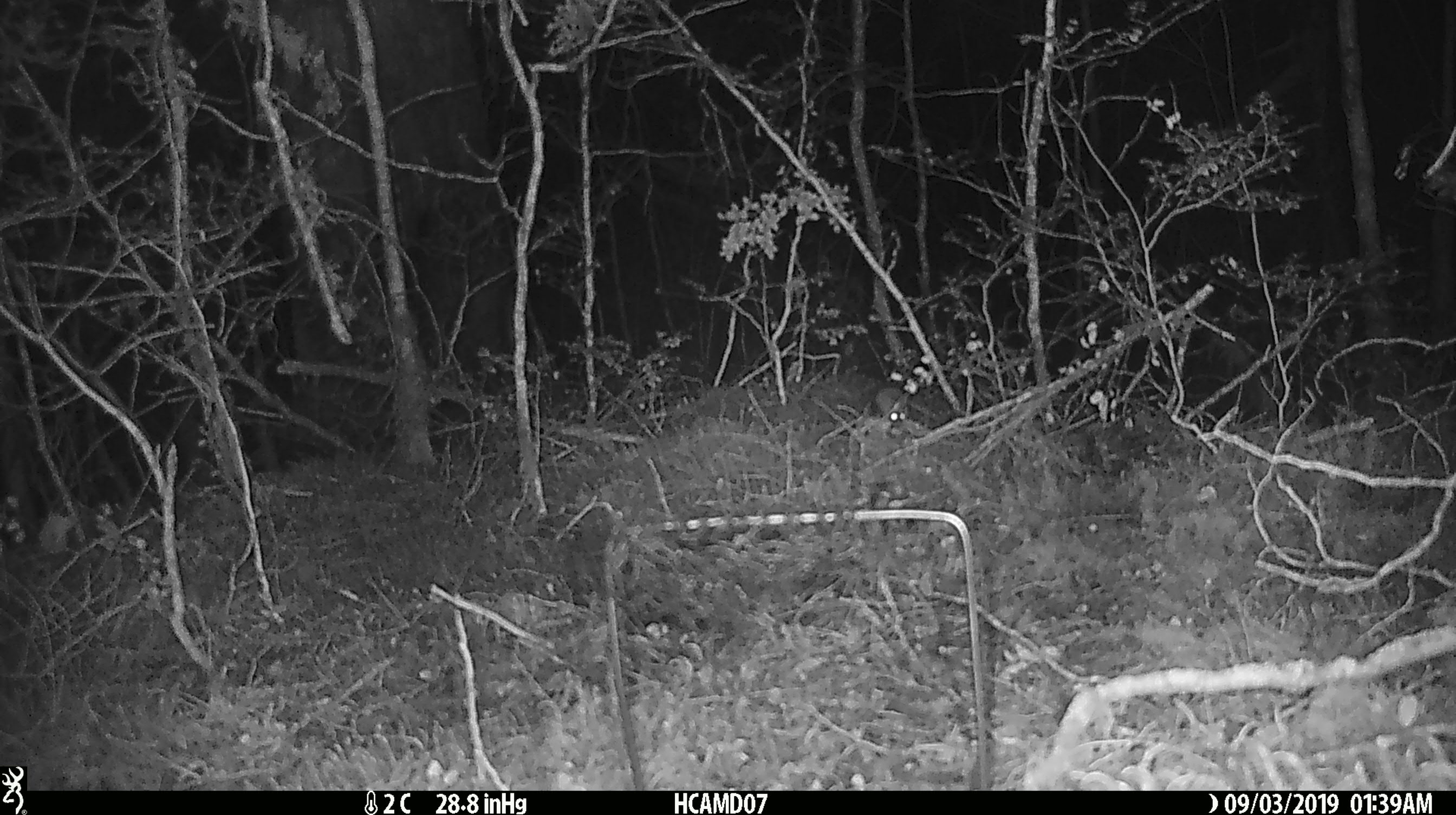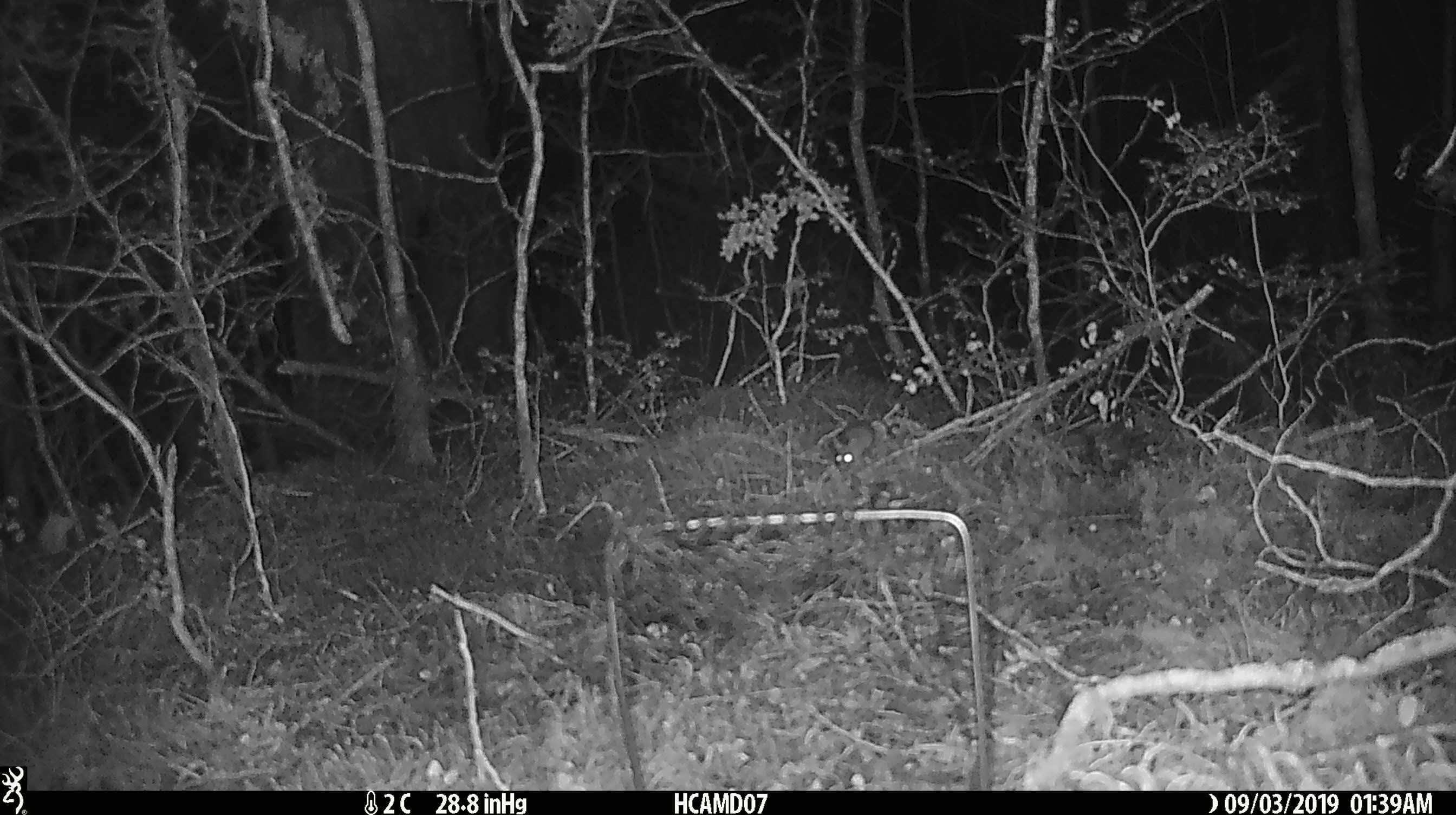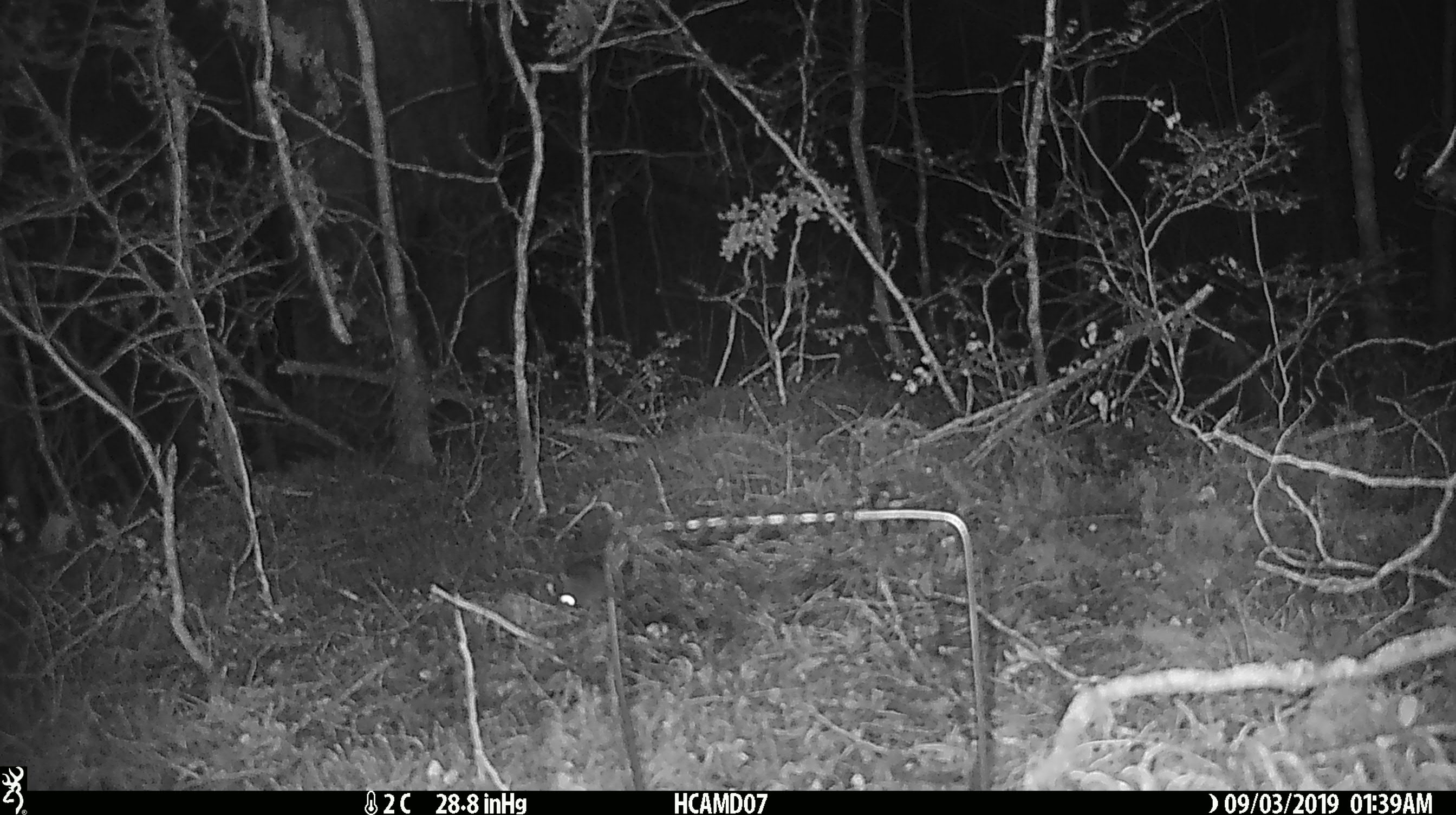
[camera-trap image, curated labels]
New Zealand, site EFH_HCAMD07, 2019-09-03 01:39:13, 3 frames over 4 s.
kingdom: Animalia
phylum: Chordata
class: Mammalia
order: Rodentia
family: Muridae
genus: Mus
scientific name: Mus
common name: mouse